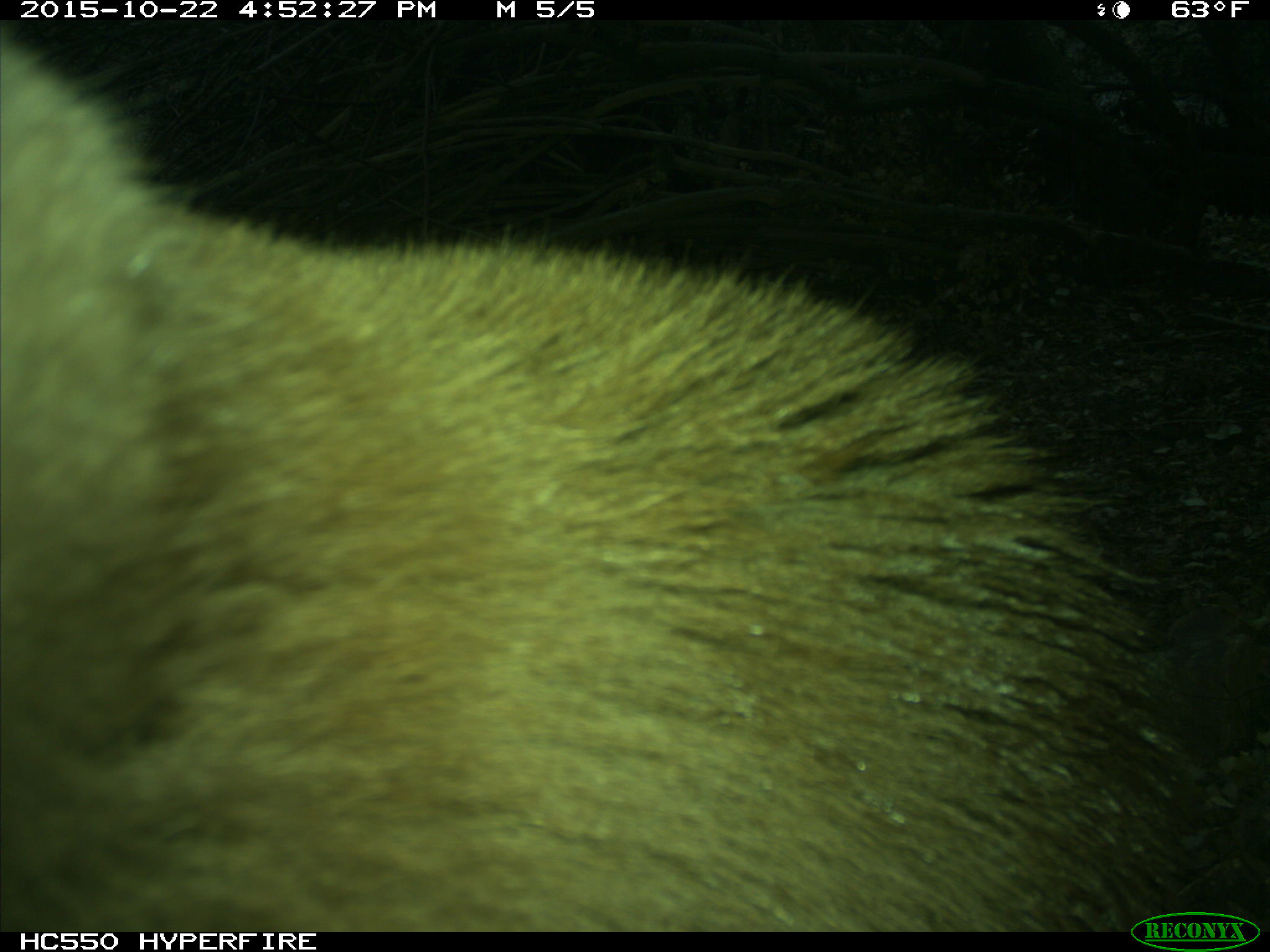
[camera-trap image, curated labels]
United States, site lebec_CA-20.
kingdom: Animalia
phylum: Chordata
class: Mammalia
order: Carnivora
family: Ursidae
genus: Ursus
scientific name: Ursus americanus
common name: american black bear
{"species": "Ursus americanus (american black bear)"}